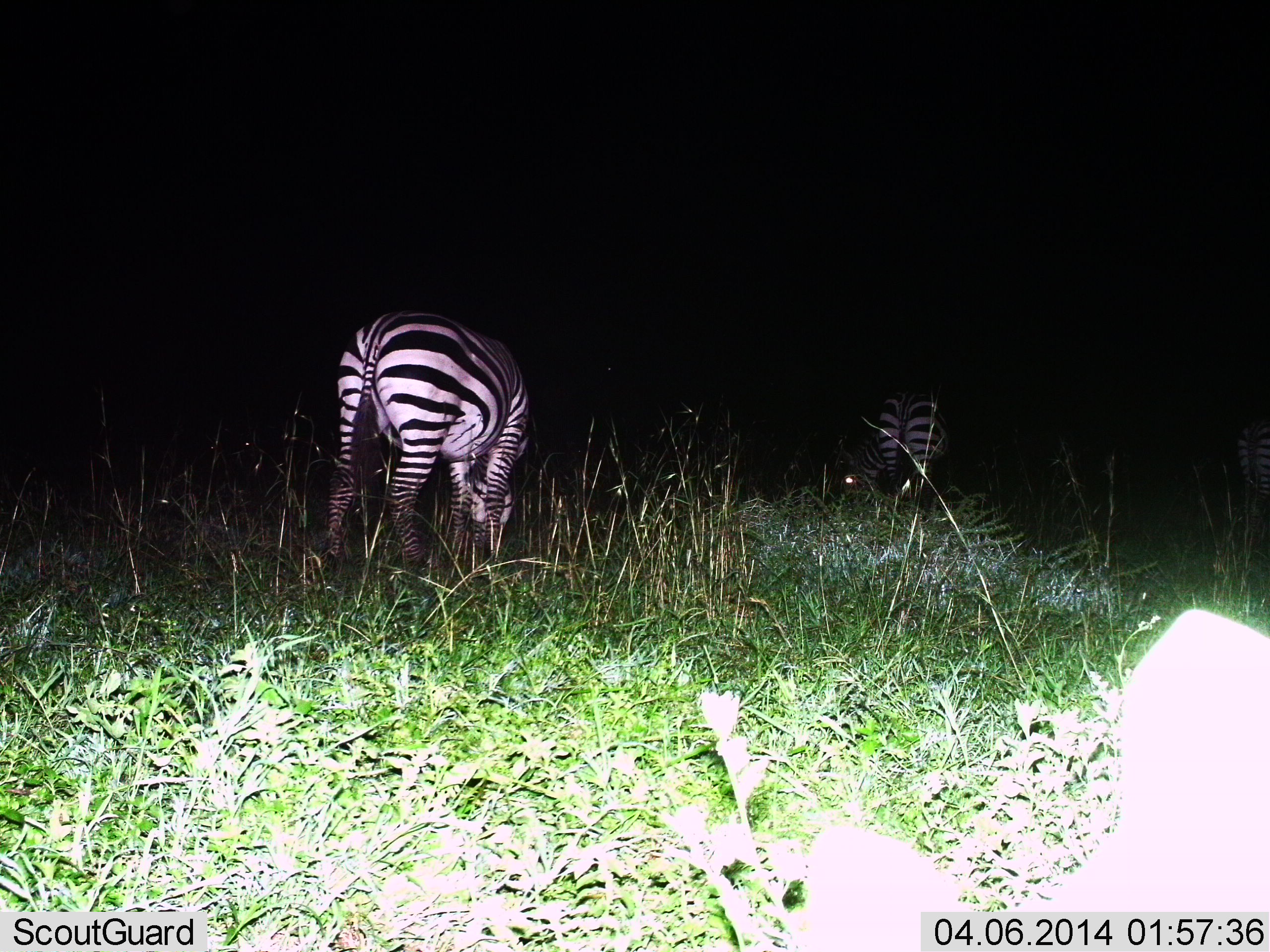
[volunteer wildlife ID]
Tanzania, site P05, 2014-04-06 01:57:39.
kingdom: Animalia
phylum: Chordata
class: Mammalia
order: Perissodactyla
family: Equidae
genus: Equus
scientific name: Equus quagga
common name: plains zebra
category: zebra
Zebra (plains zebra) (Equus quagga), count 2. Behavior (volunteer vote fractions): standing 50%, resting 0%, moving 0%, interacting 0%. Young present (vote fraction): 0%. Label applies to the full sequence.